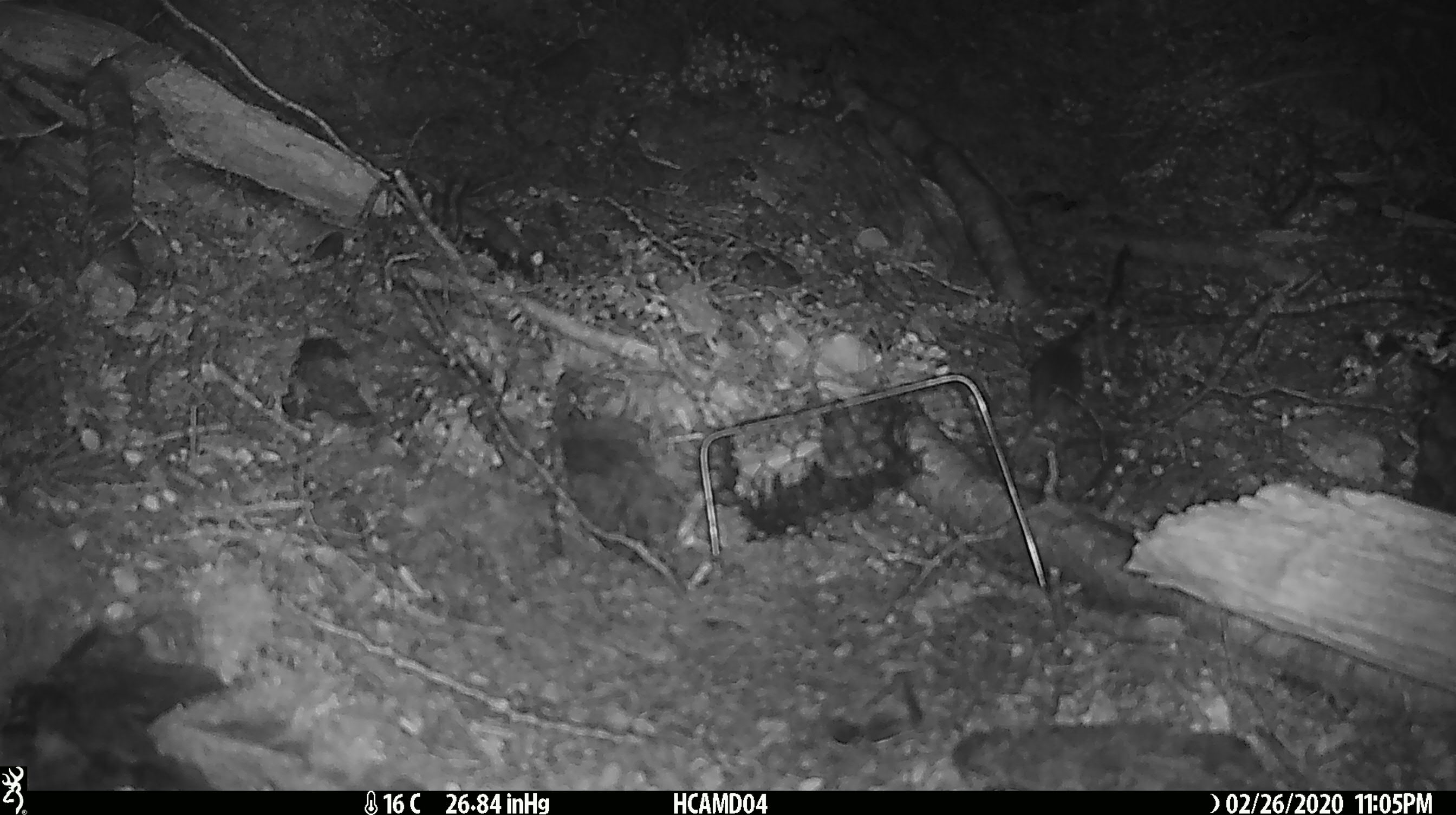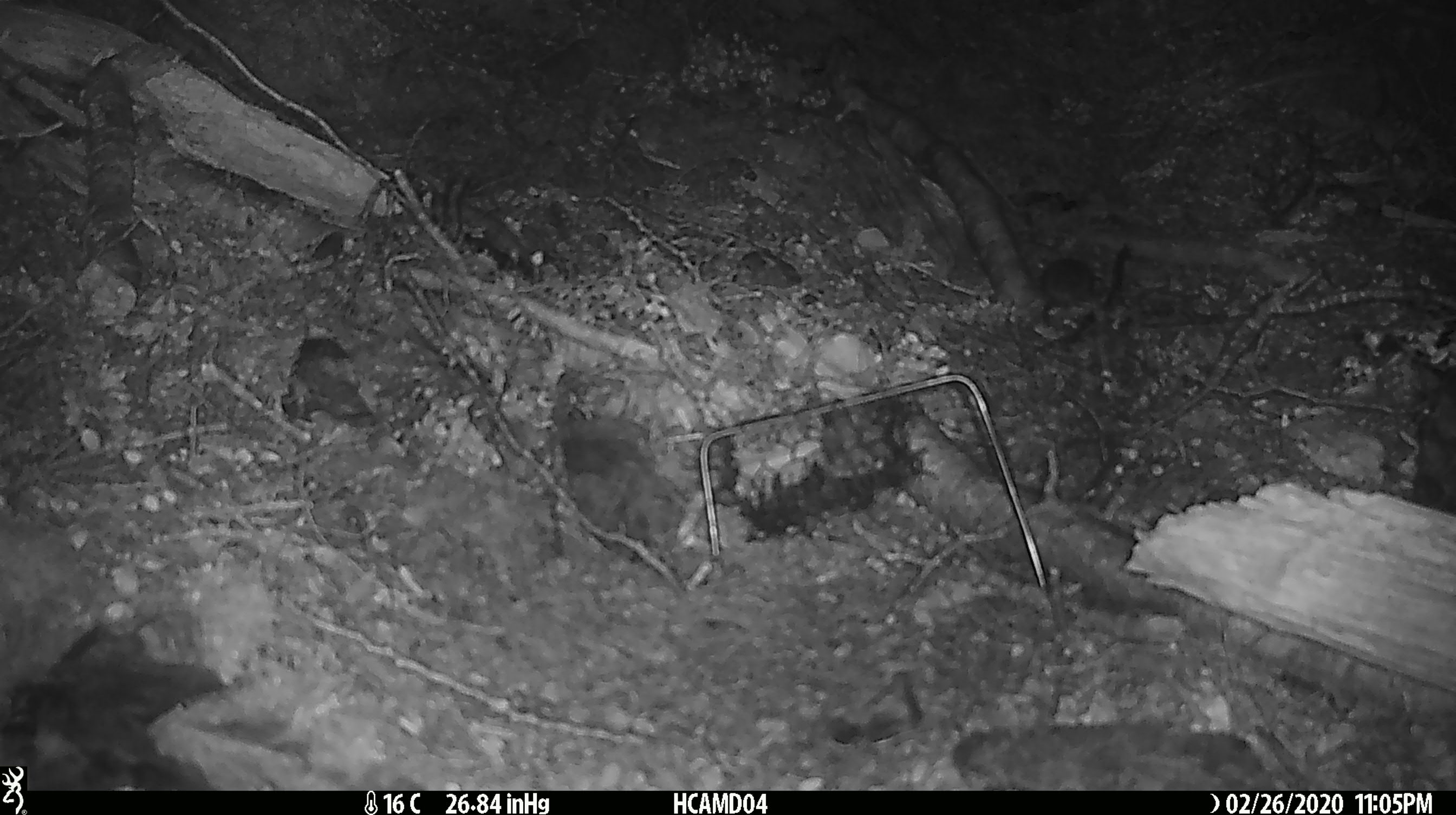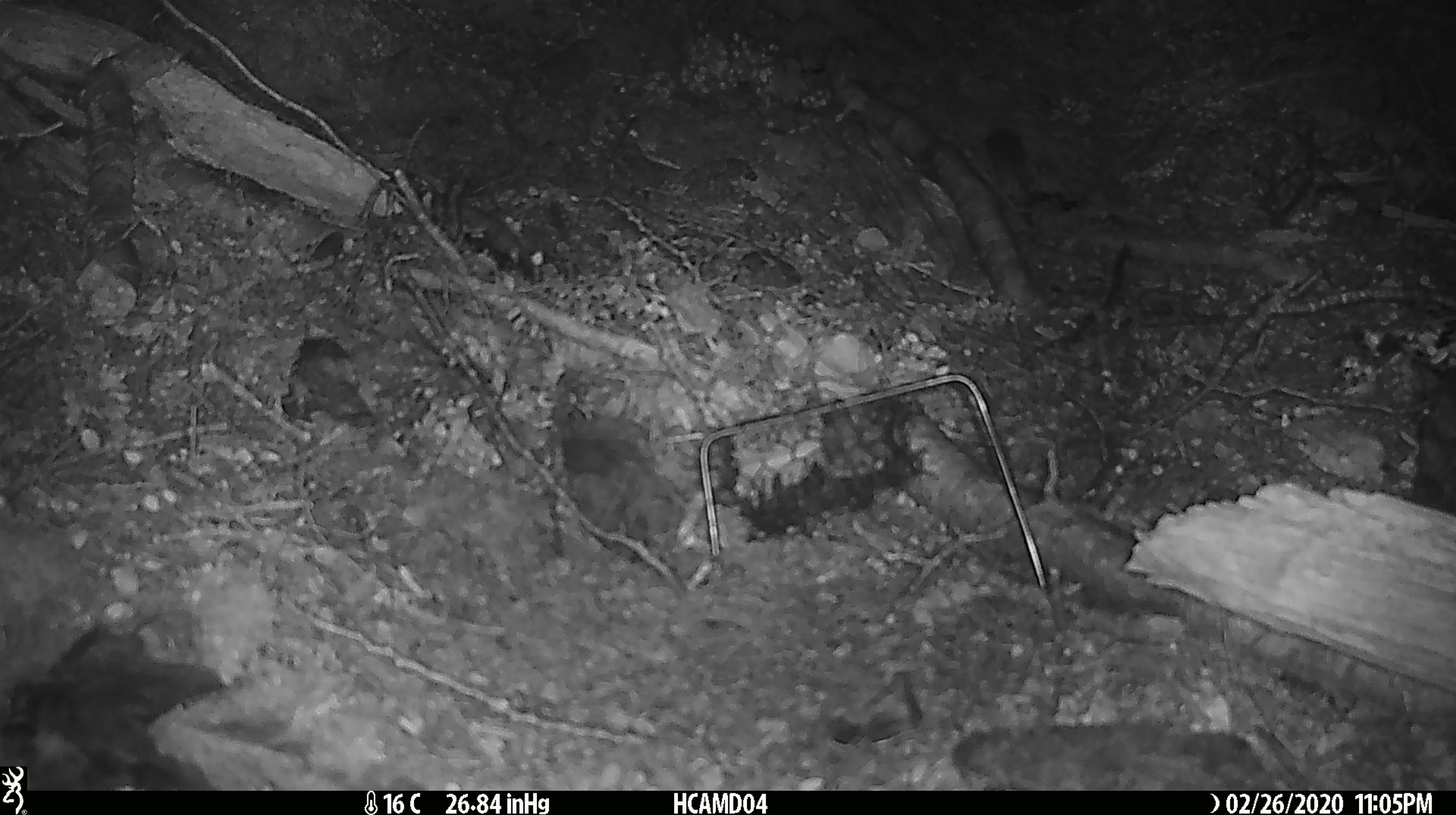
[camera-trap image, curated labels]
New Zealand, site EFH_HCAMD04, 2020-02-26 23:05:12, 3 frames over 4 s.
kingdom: Animalia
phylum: Chordata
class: Mammalia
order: Rodentia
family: Muridae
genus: Mus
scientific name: Mus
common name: mouse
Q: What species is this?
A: Mouse (Mus).